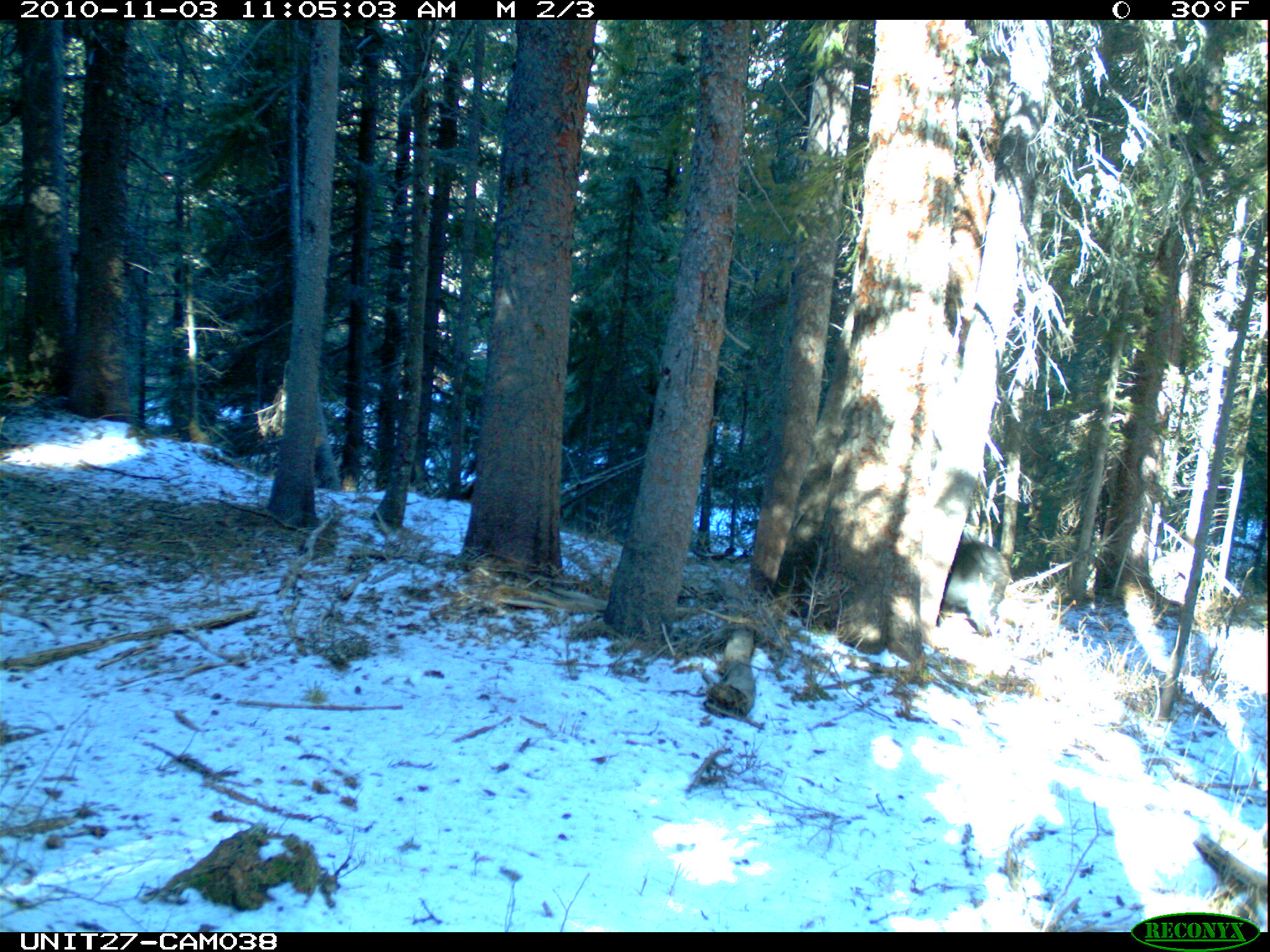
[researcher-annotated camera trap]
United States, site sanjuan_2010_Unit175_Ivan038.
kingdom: Animalia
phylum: Chordata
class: Mammalia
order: Carnivora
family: Ursidae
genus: Ursus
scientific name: Ursus americanus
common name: american black bear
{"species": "Ursus americanus (american black bear)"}